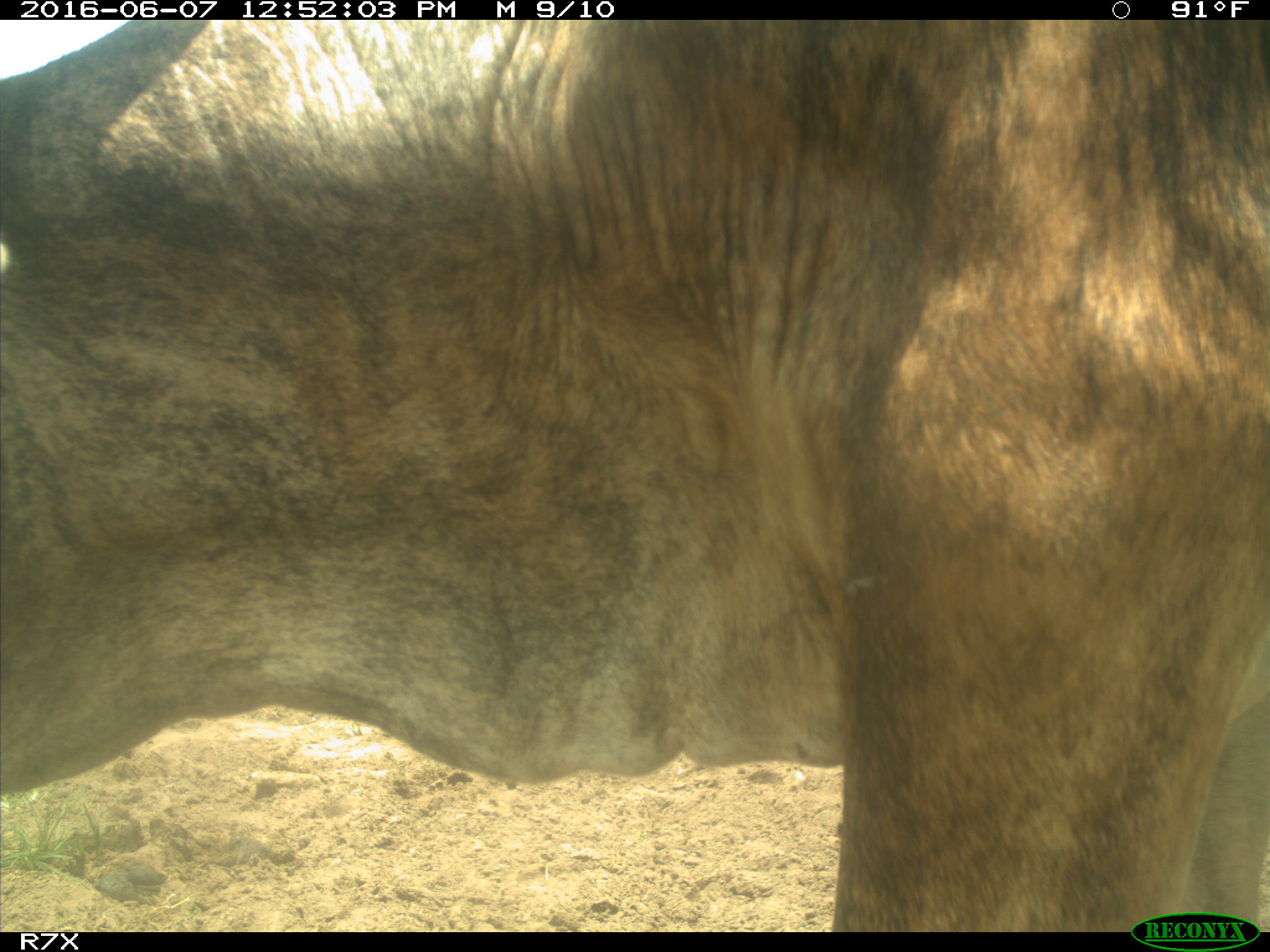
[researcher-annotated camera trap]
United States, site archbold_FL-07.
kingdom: Animalia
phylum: Chordata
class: Mammalia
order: Artiodactyla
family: Bovidae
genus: Bos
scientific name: Bos taurus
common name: domestic cow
Bos taurus (domestic cow).